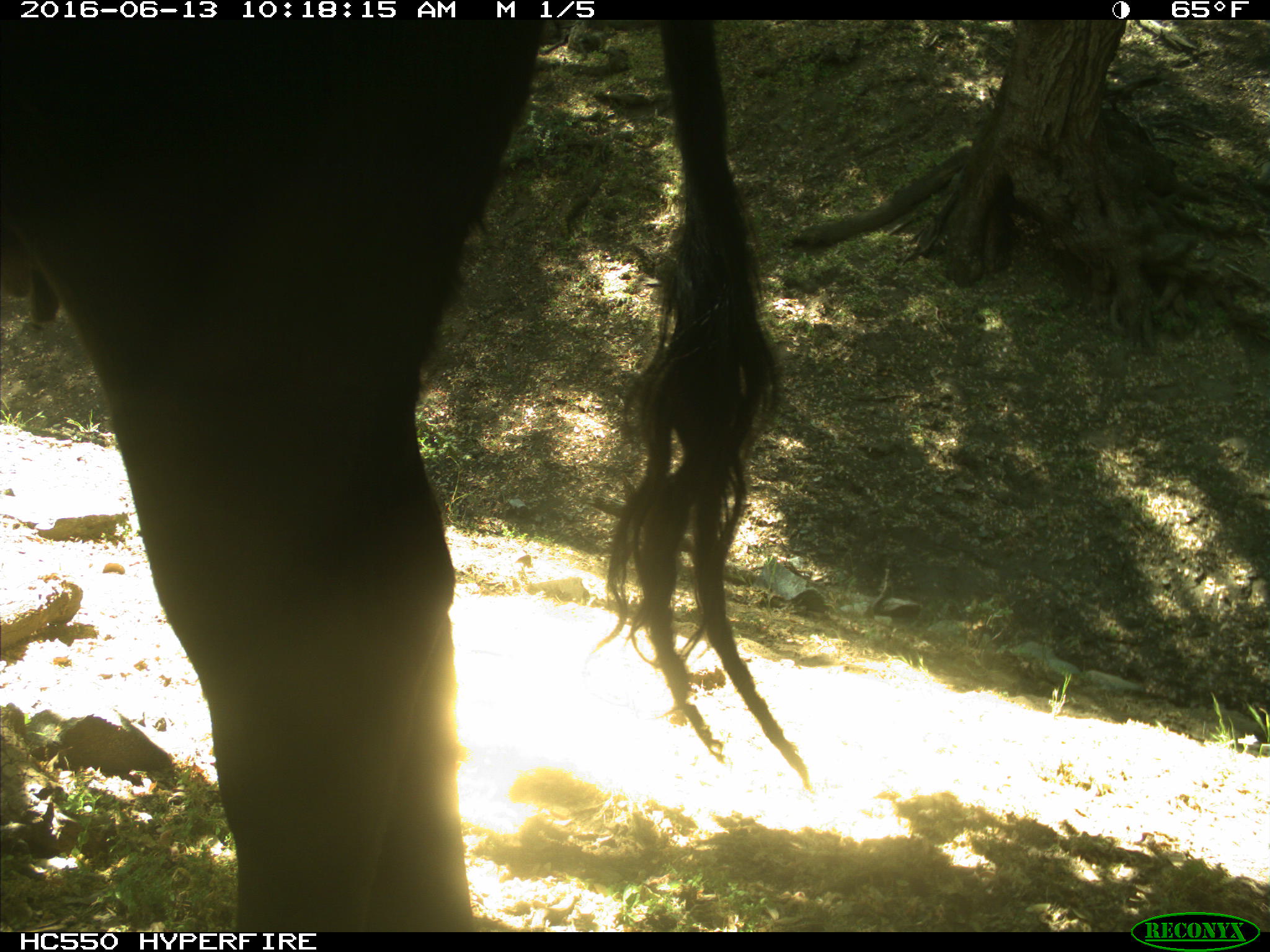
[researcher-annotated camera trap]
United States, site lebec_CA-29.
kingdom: Animalia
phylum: Chordata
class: Mammalia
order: Artiodactyla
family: Bovidae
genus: Bos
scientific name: Bos taurus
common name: domestic cow